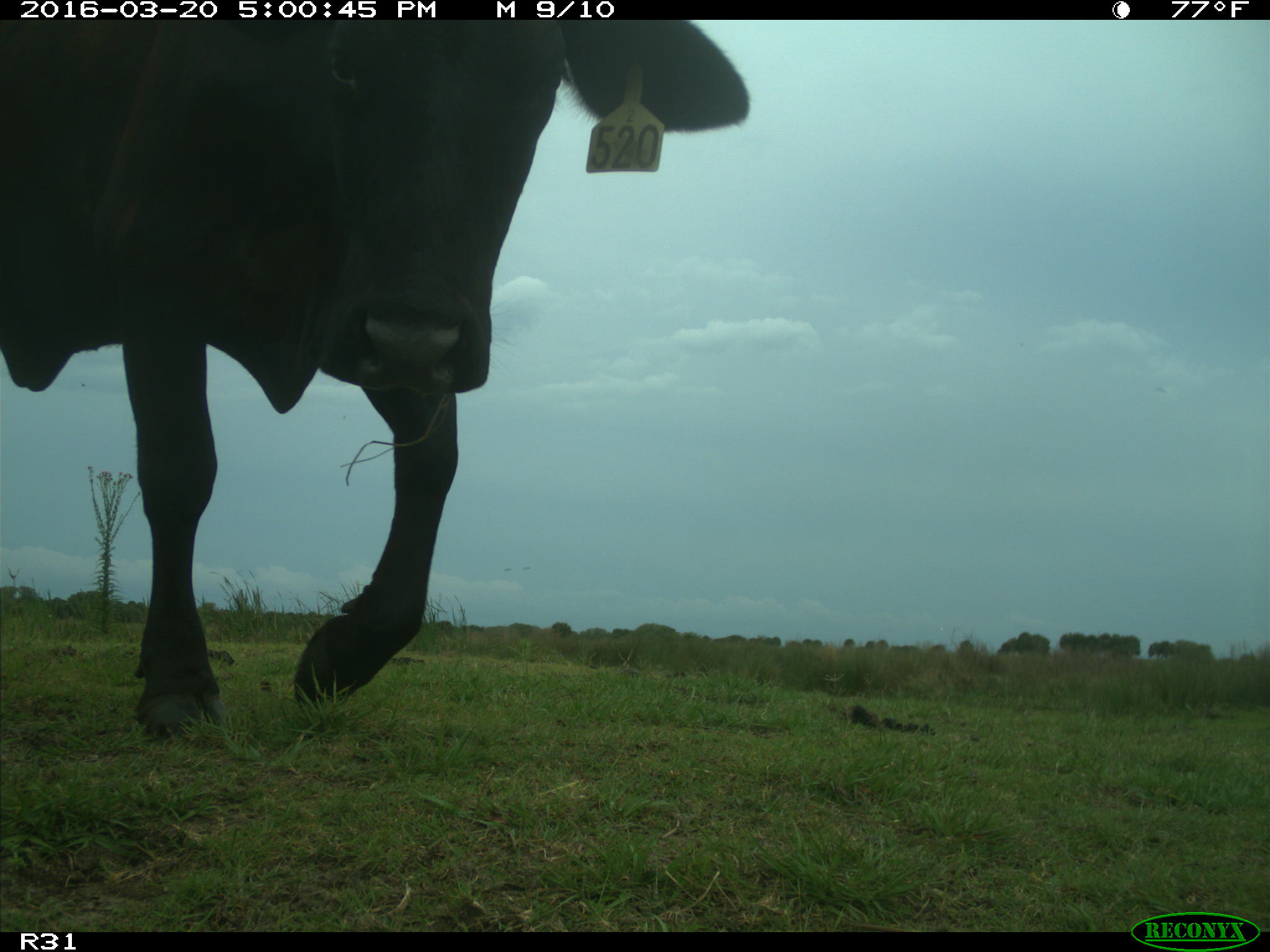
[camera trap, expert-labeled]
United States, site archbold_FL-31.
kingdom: Animalia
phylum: Chordata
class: Mammalia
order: Artiodactyla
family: Bovidae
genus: Bos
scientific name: Bos taurus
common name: domestic cow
Bos taurus (domestic cow).